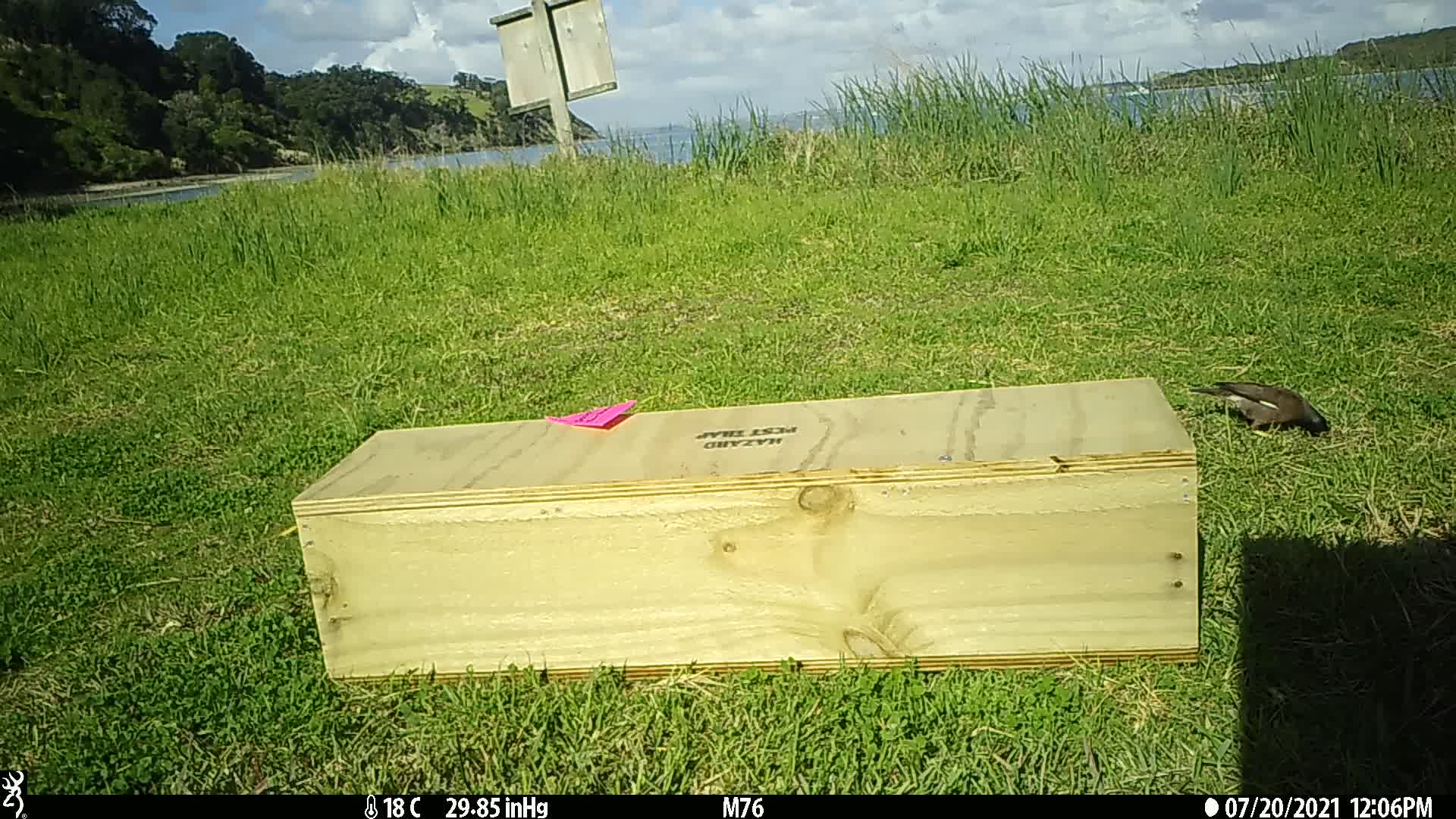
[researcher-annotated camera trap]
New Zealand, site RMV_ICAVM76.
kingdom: Animalia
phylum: Chordata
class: Aves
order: Passeriformes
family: Sturnidae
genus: Acridotheres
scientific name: Acridotheres tristis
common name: common myna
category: myna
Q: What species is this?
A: Myna (common myna) (Acridotheres tristis).